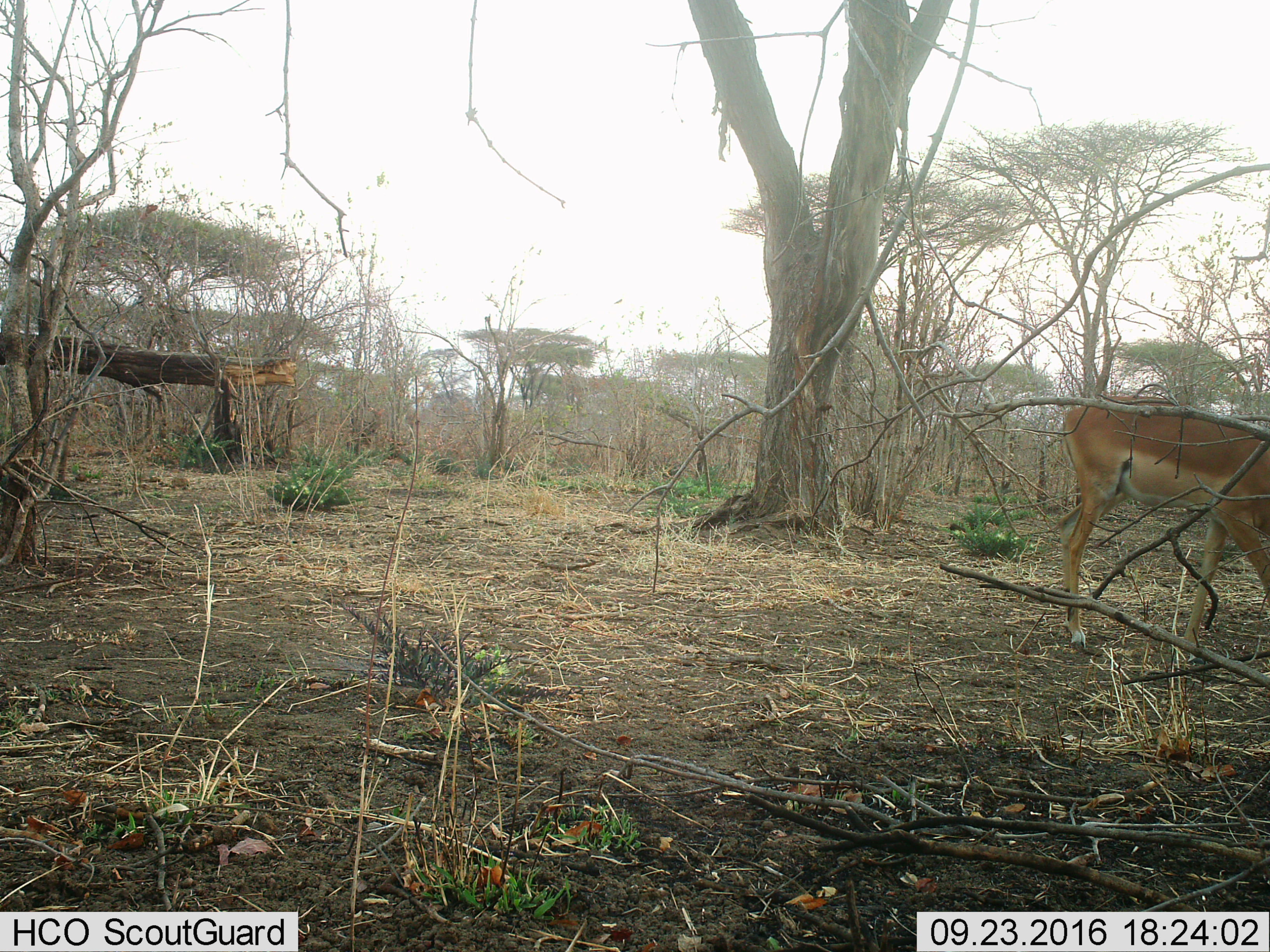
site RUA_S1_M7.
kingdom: Animalia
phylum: Chordata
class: Mammalia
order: Artiodactyla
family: Bovidae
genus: Aepyceros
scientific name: Aepyceros melampus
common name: impala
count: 1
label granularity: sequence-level